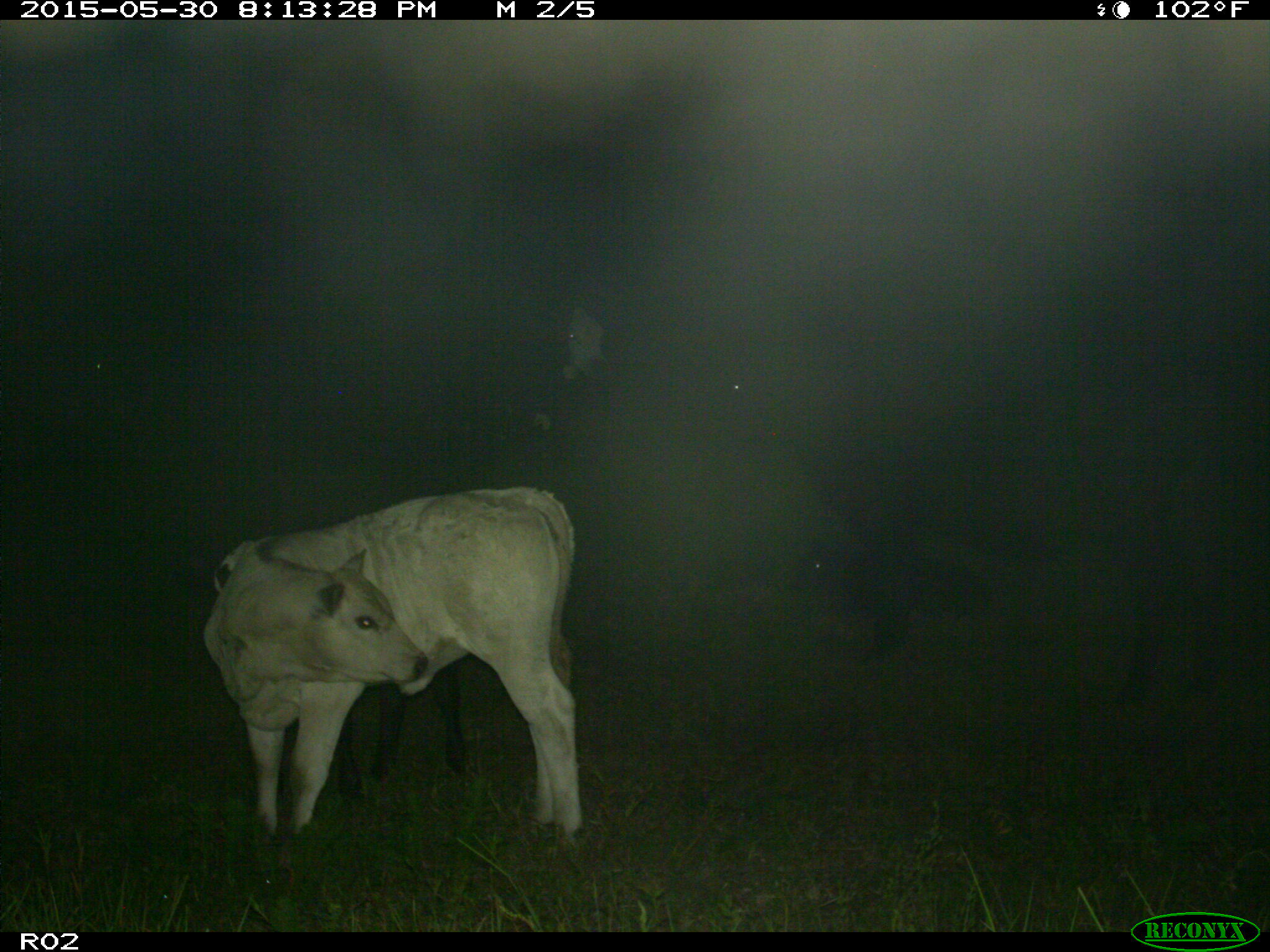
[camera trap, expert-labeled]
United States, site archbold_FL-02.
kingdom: Animalia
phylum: Chordata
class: Mammalia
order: Artiodactyla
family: Bovidae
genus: Bos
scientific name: Bos taurus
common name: domestic cow